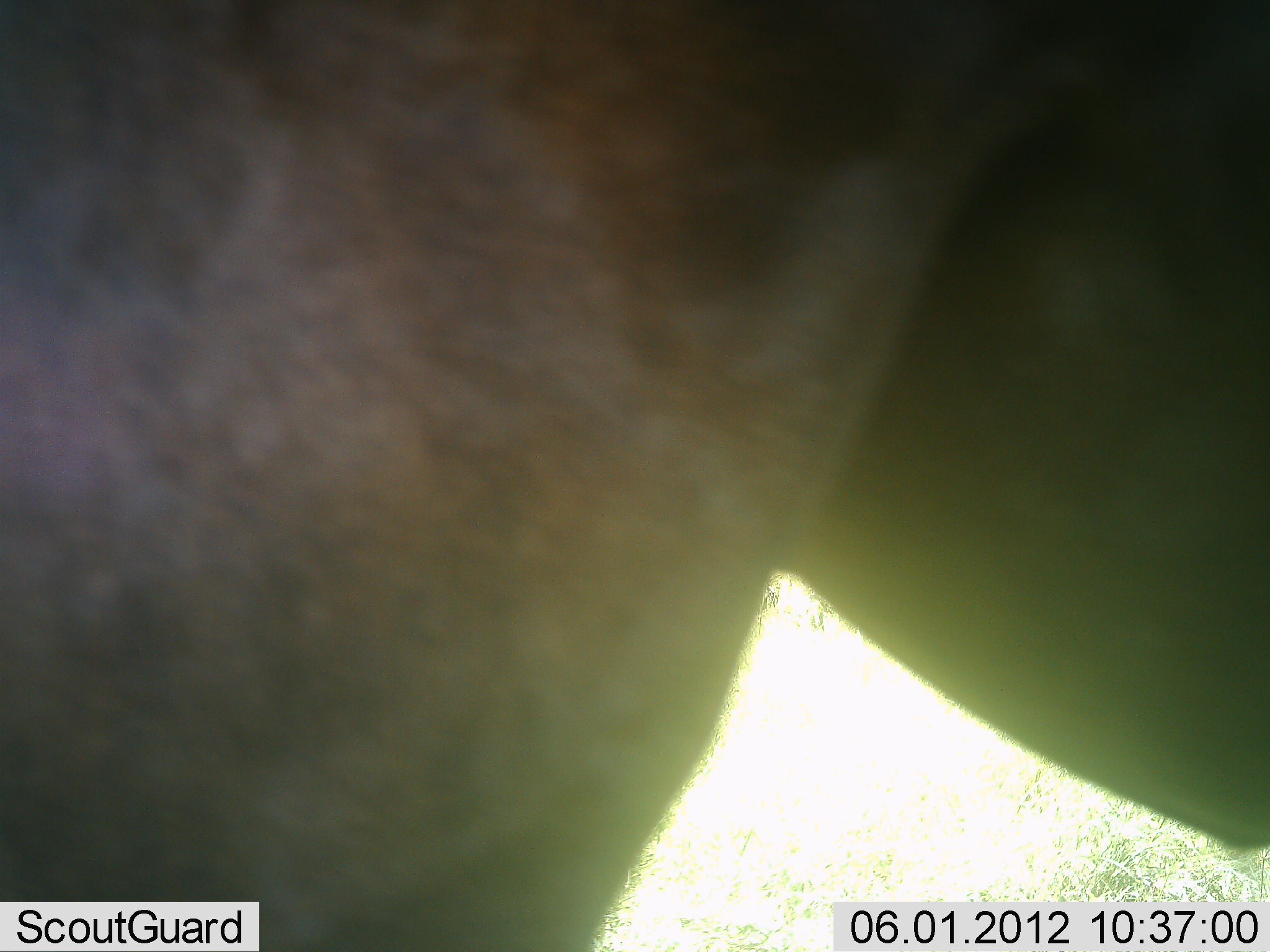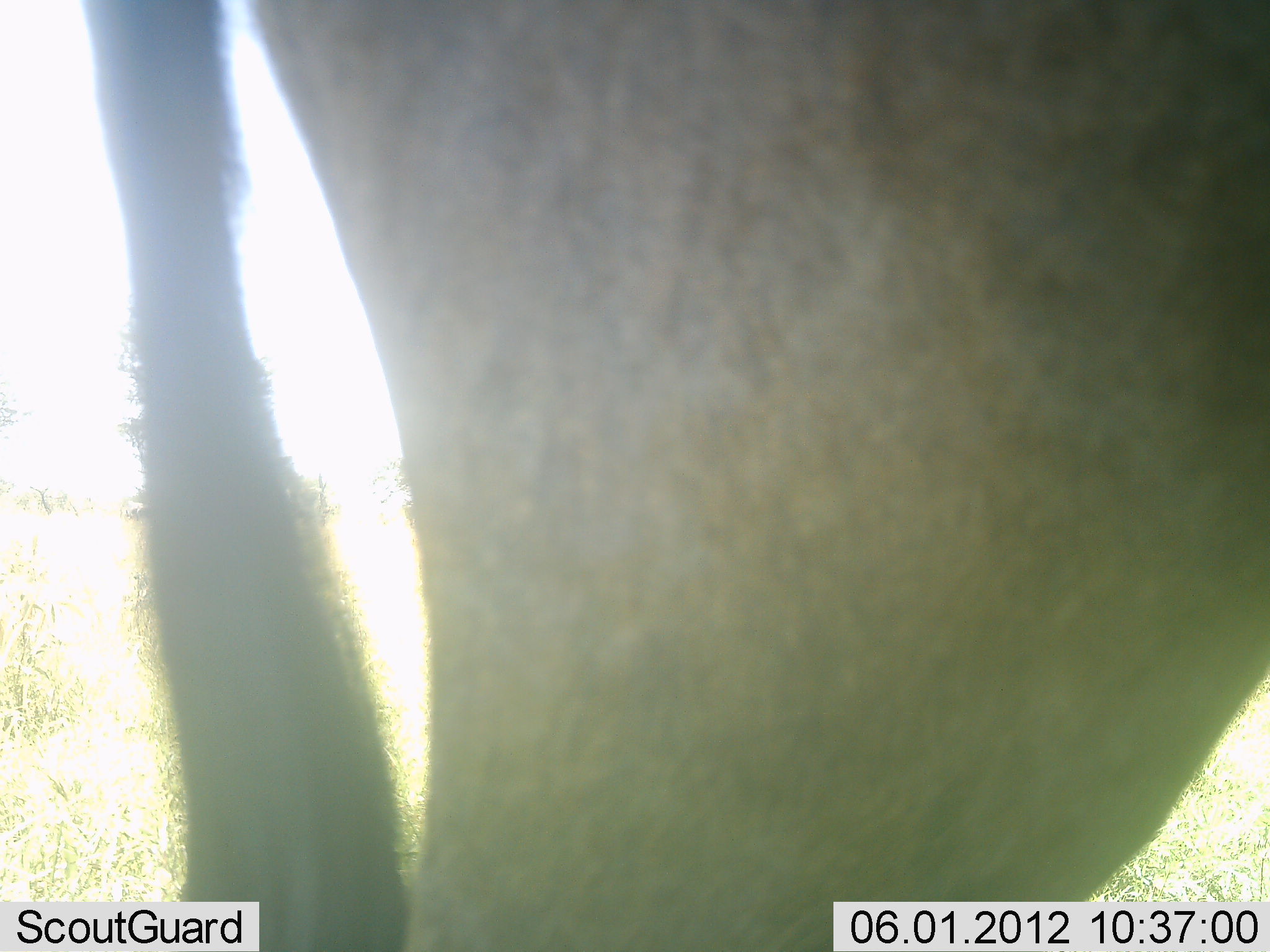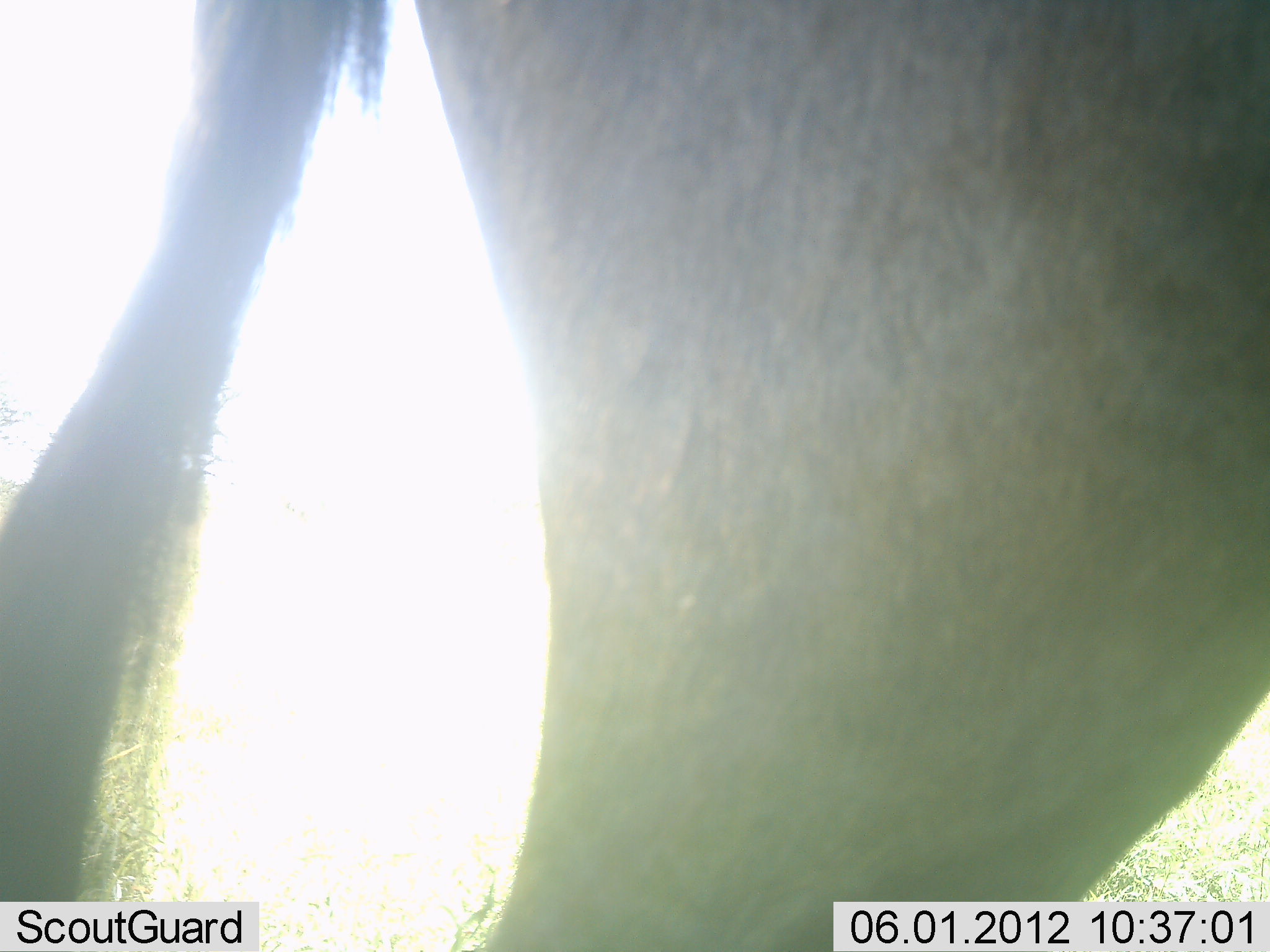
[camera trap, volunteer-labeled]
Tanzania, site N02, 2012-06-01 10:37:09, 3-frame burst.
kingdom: Animalia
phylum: Chordata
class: Mammalia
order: Artiodactyla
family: Bovidae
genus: Connochaetes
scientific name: Connochaetes taurinus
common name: blue wildebeest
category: wildebeest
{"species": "wildebeest (blue wildebeest) (Connochaetes taurinus)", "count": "1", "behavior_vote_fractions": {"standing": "60%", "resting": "0%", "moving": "50%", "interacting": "0%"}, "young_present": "0%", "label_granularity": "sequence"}